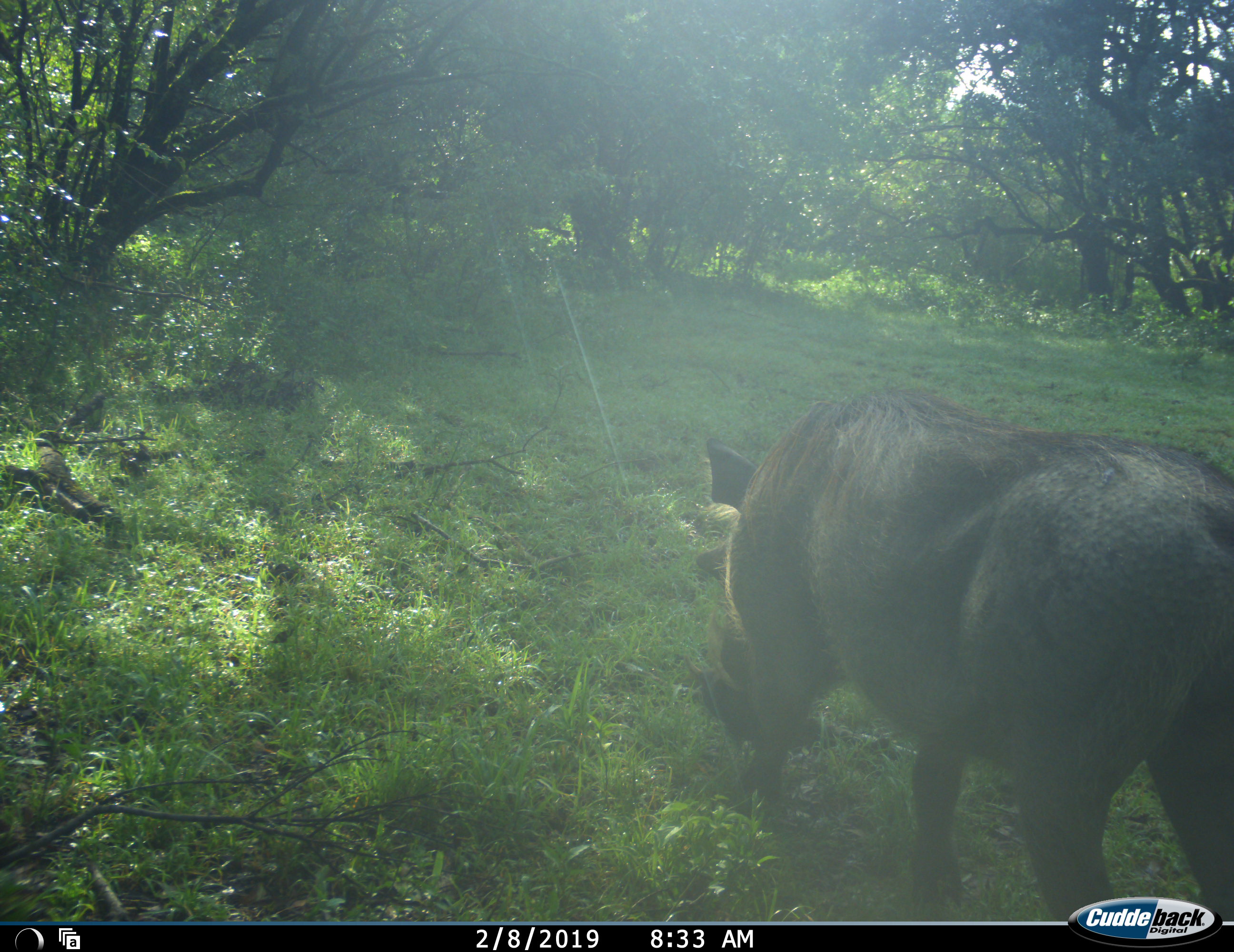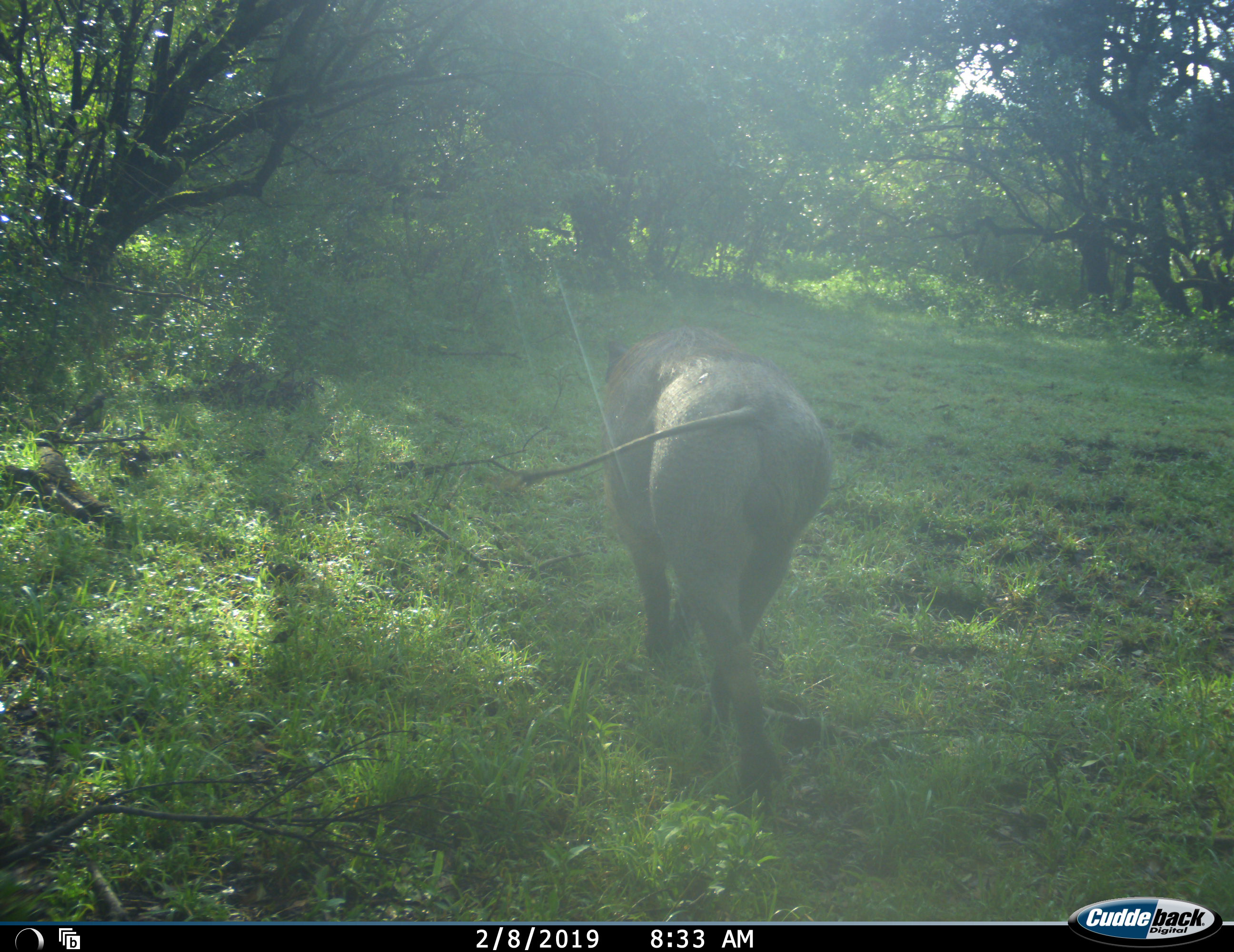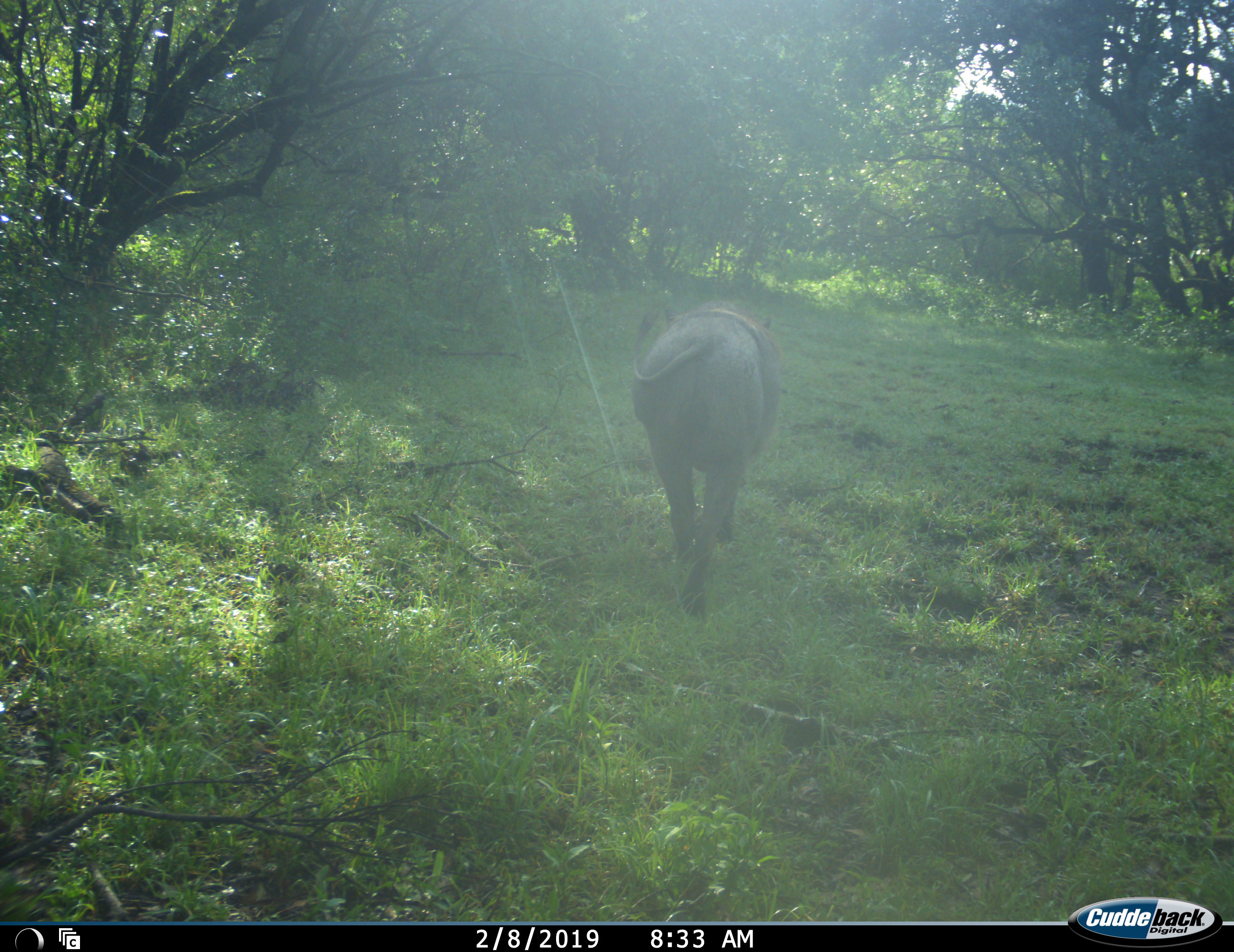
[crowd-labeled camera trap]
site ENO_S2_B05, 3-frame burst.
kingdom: Animalia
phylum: Chordata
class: Mammalia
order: Artiodactyla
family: Suidae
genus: Phacochoerus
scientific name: Phacochoerus africanus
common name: warthog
Warthog (Phacochoerus africanus), count 1. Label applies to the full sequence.